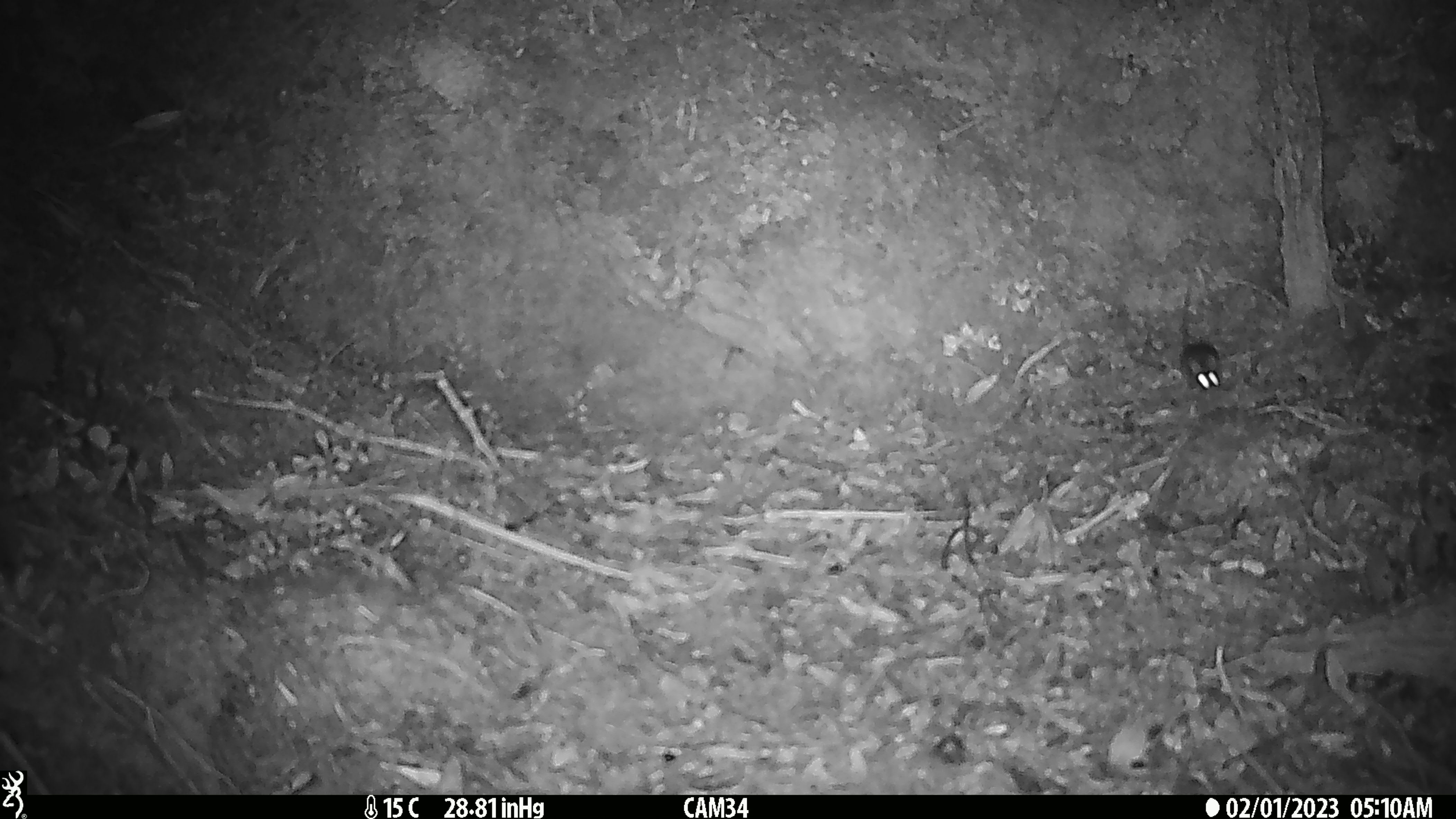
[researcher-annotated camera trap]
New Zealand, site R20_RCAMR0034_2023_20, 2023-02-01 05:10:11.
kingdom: Animalia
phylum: Chordata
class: Mammalia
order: Rodentia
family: Muridae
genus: Mus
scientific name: Mus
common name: mouse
Mouse (Mus).